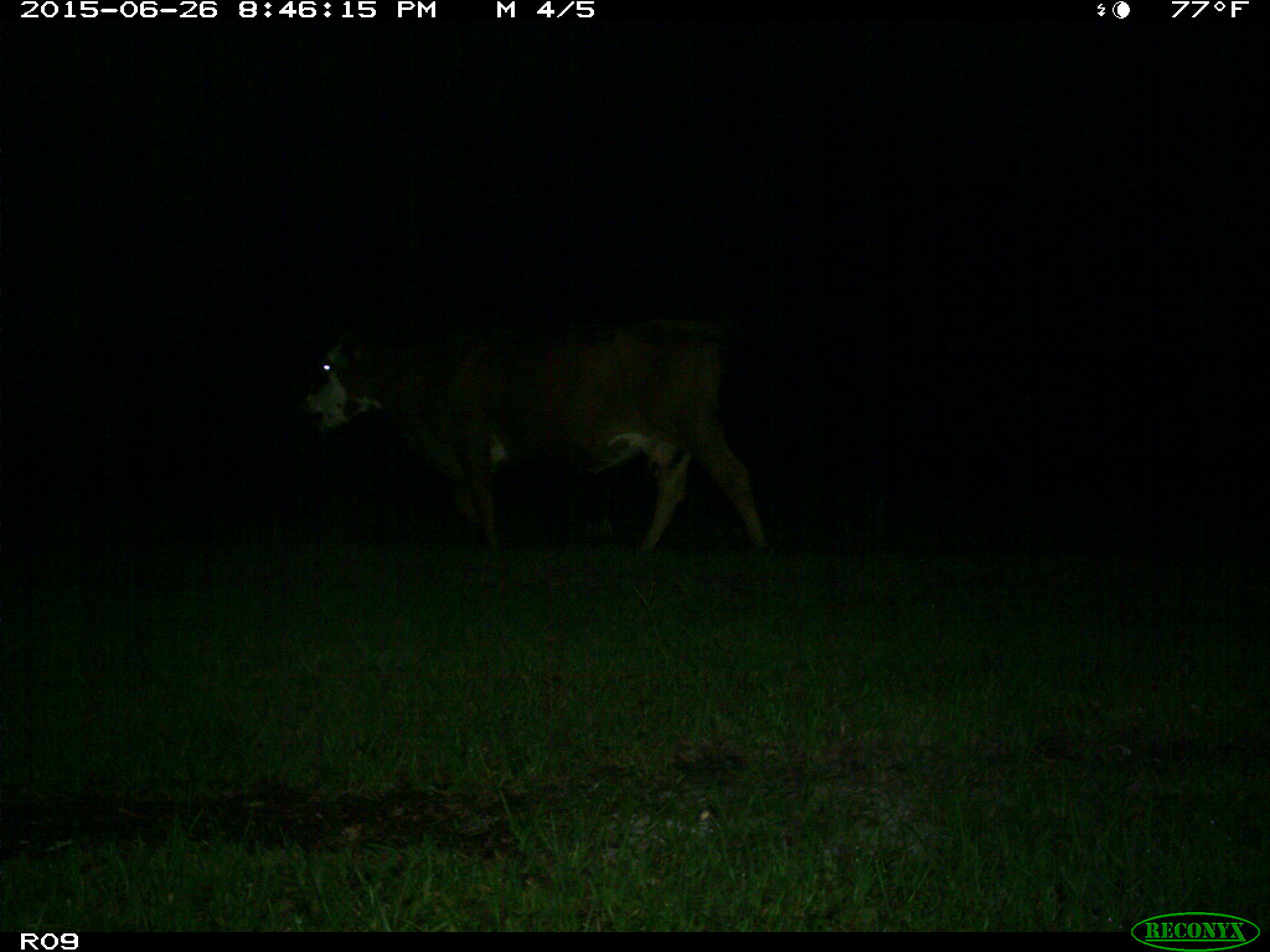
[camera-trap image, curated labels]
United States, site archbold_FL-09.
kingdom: Animalia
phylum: Chordata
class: Mammalia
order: Artiodactyla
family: Bovidae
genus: Bos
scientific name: Bos taurus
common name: domestic cow